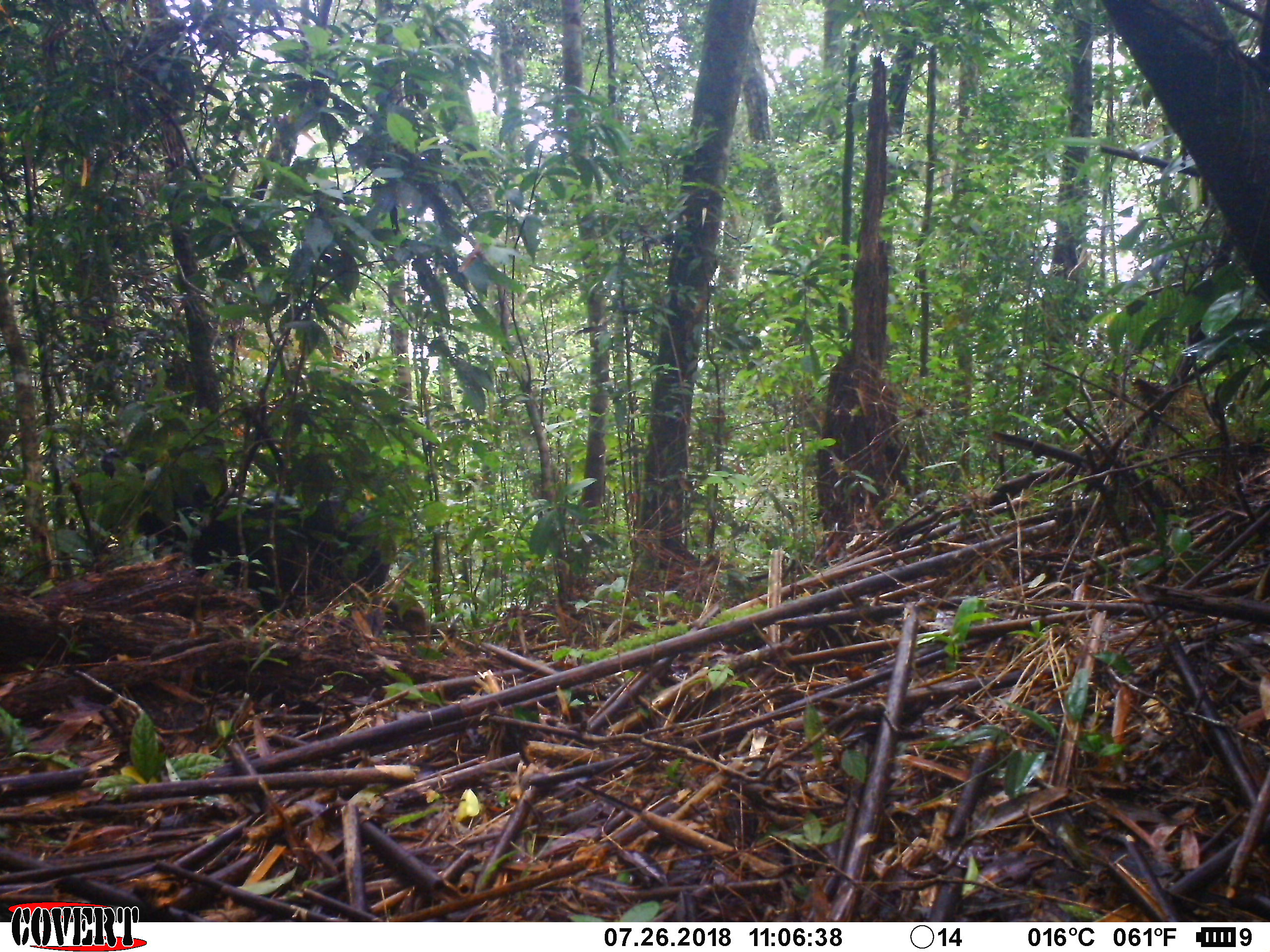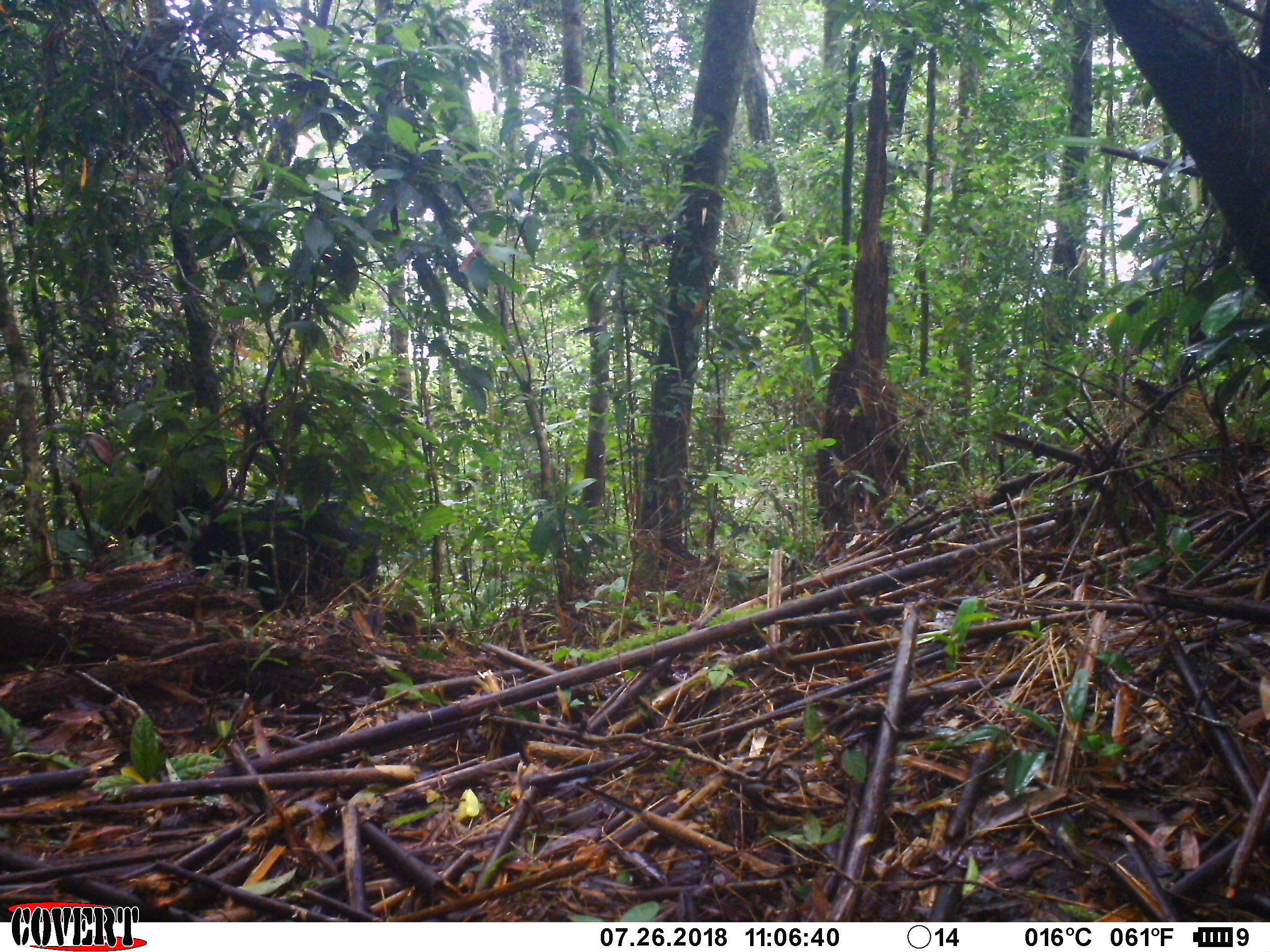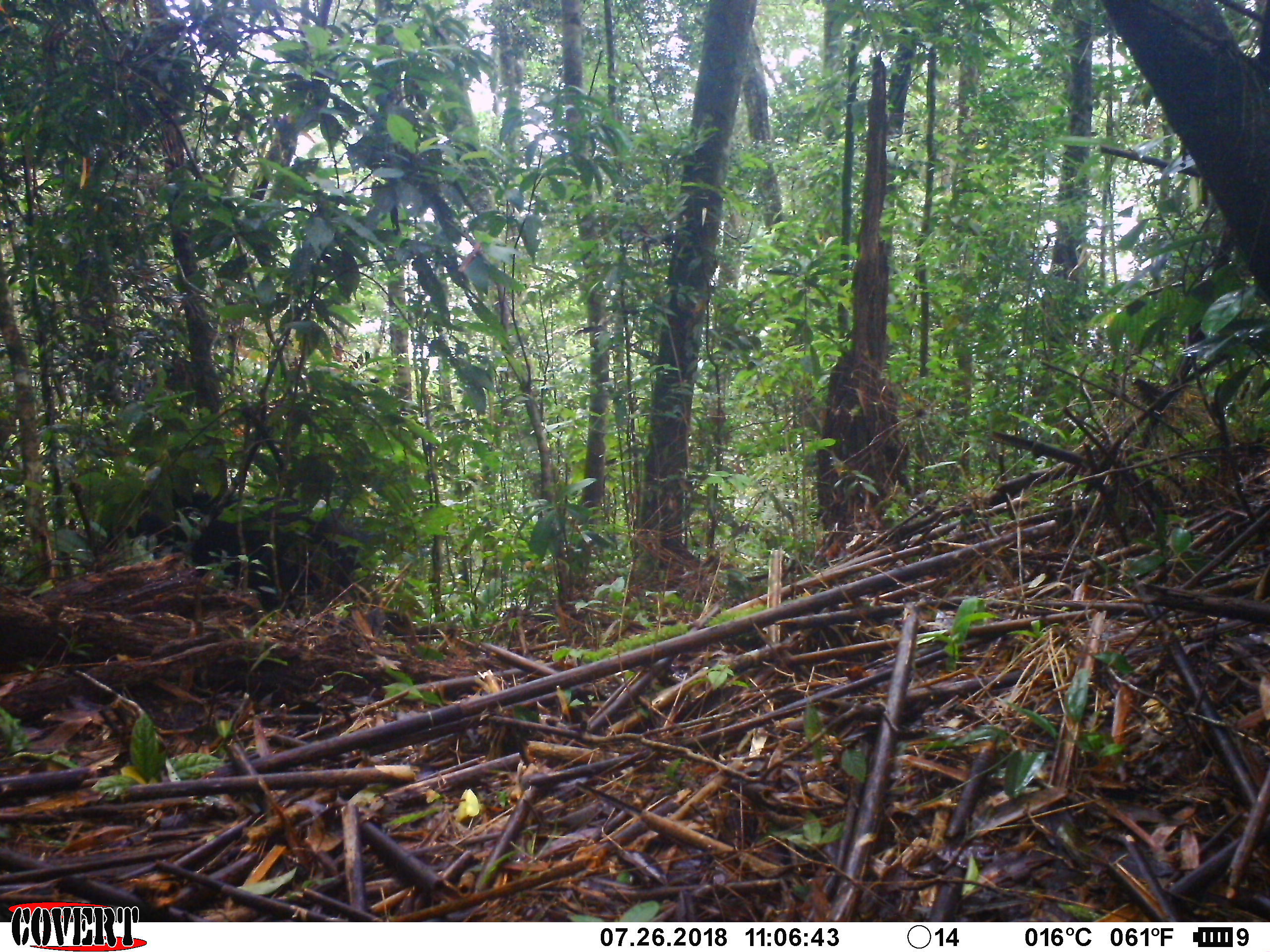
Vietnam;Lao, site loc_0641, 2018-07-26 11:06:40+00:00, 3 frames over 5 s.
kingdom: Animalia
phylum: Chordata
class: Mammalia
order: Artiodactyla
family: Bovidae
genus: Capricornis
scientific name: Capricornis sumatraensis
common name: chinese serow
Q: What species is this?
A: Chinese serow (Capricornis sumatraensis).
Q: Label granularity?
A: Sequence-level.